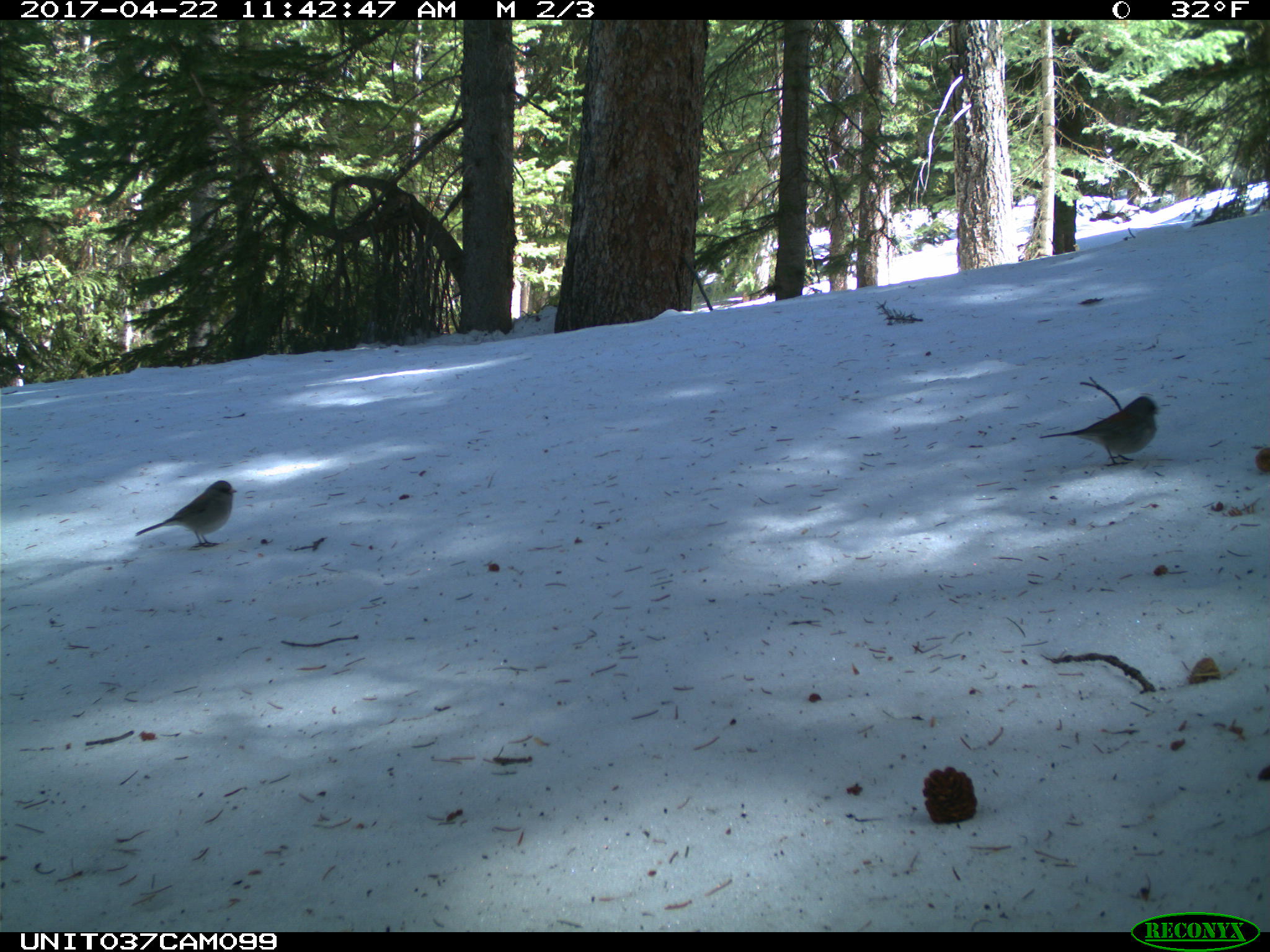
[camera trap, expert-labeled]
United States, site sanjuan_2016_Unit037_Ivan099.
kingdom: Animalia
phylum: Chordata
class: Aves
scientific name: Aves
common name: birds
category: unidentified bird